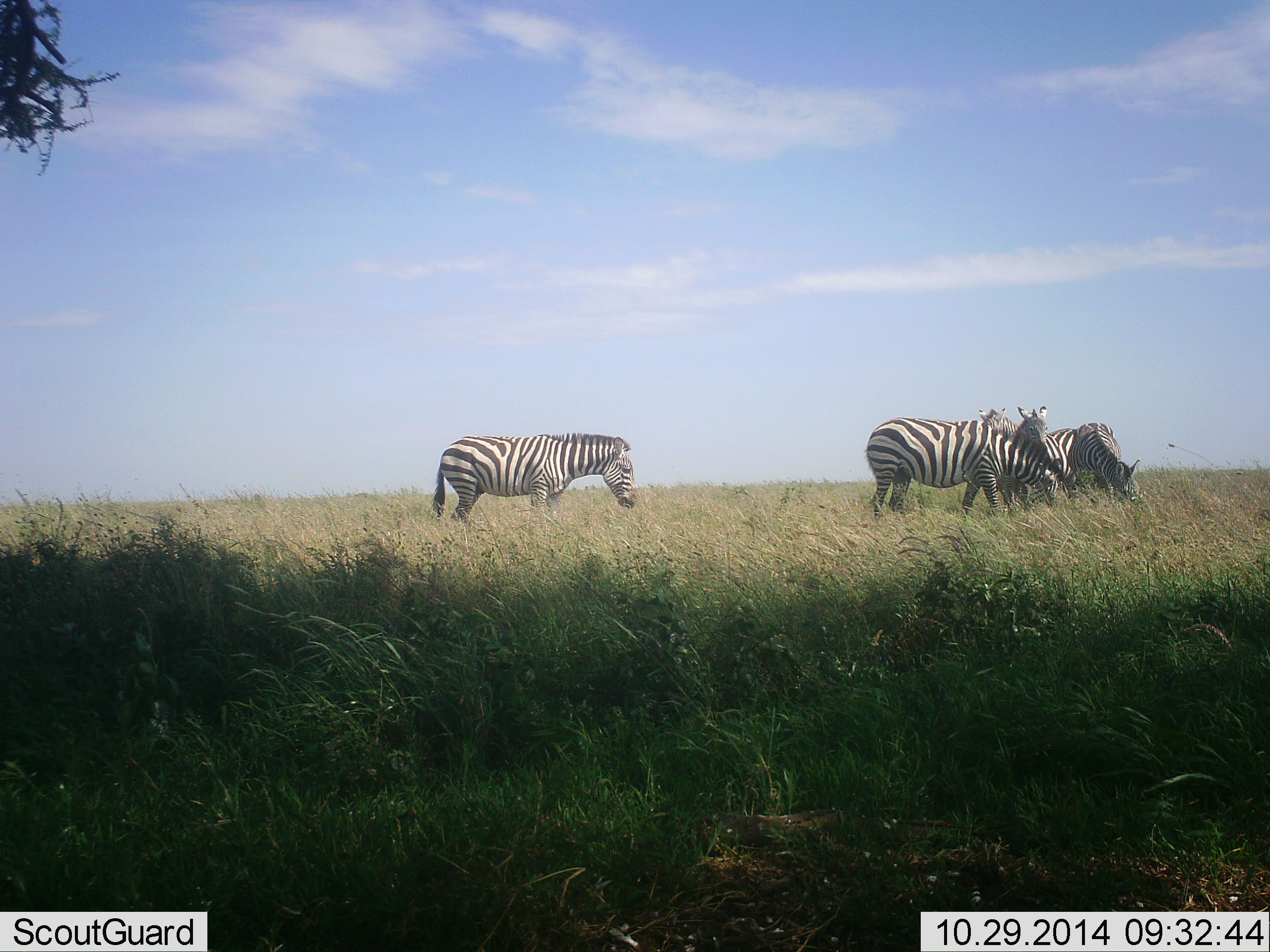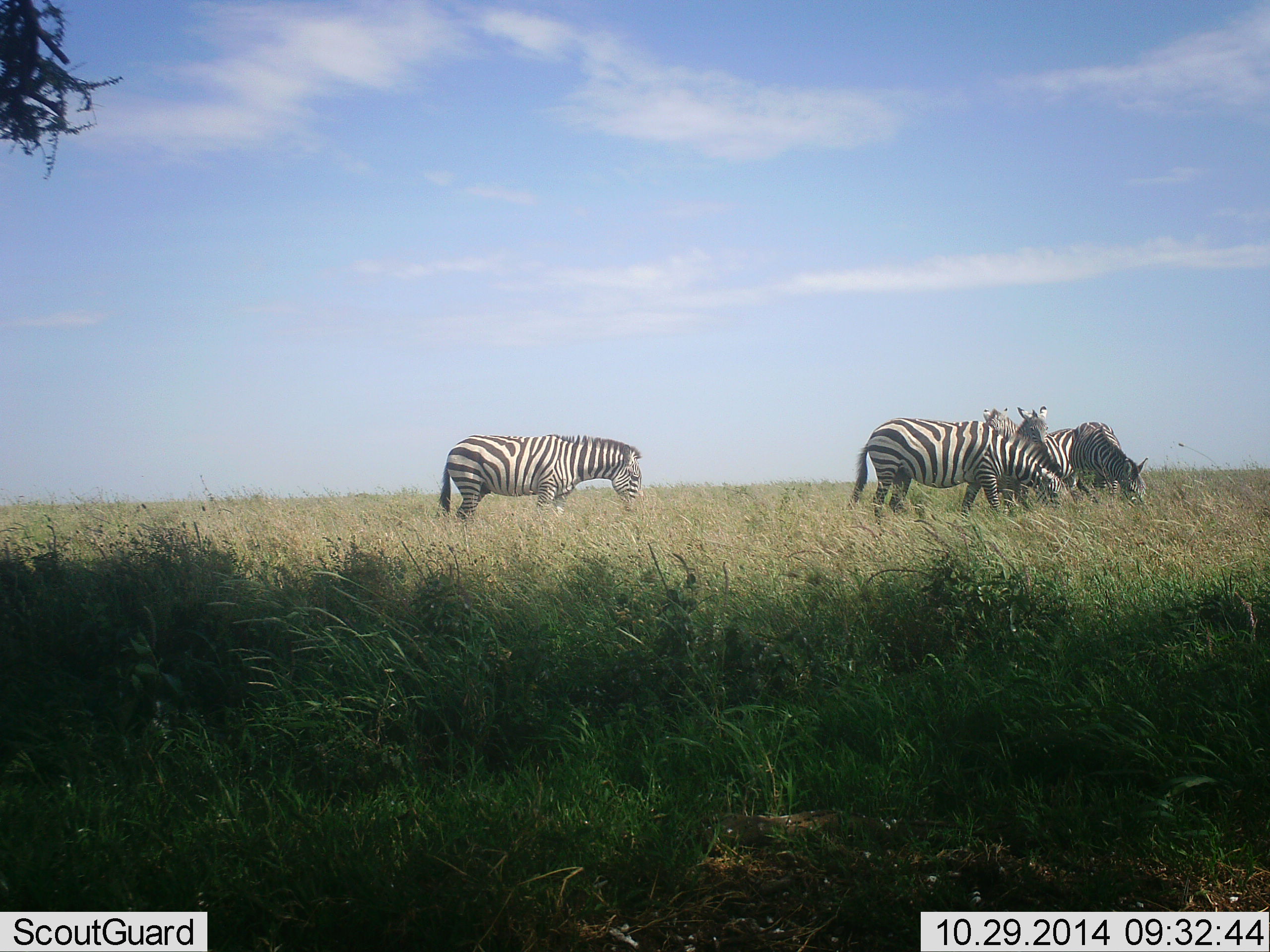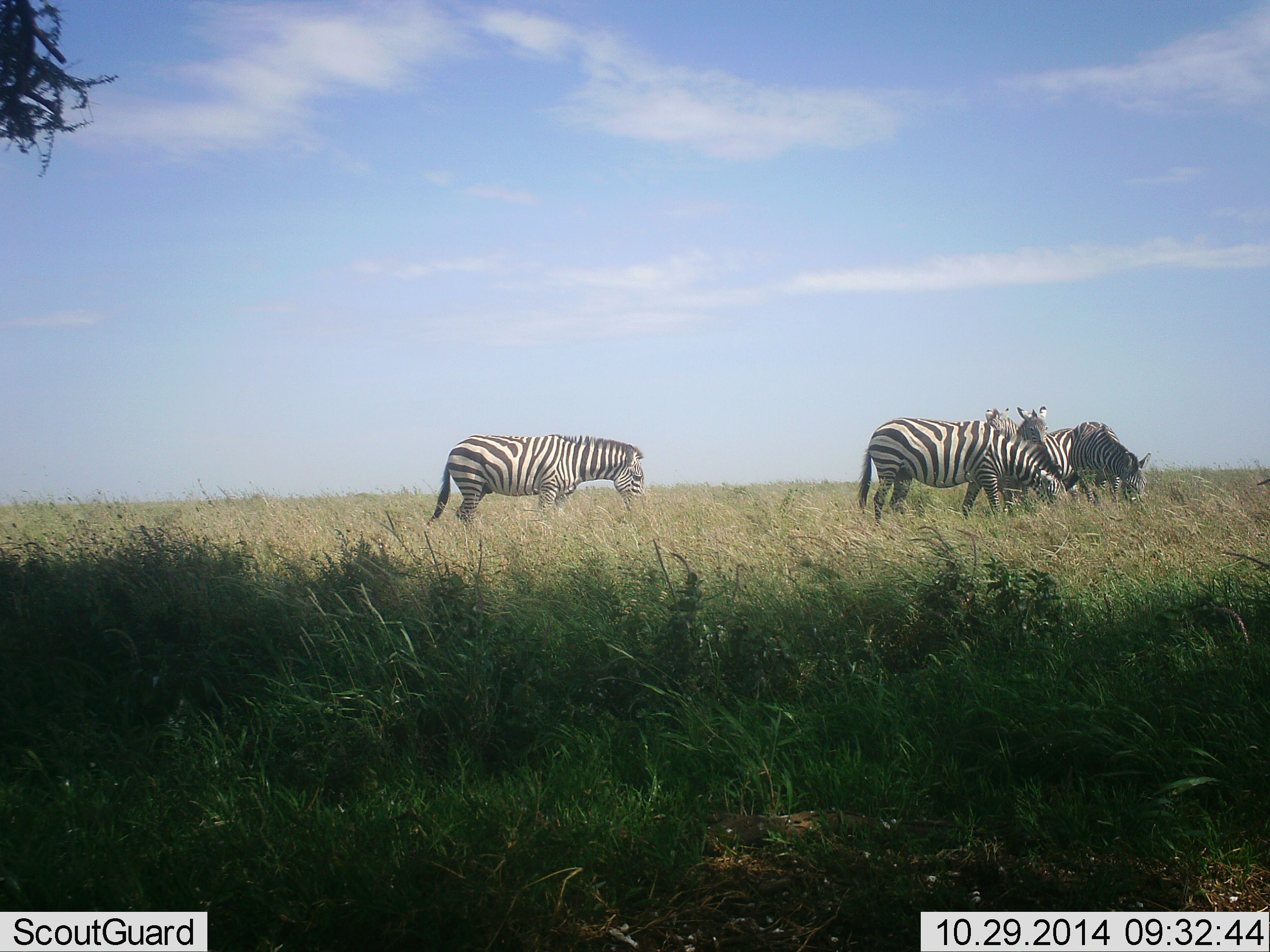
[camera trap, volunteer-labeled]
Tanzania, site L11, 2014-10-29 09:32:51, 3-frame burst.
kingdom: Animalia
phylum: Chordata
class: Mammalia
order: Perissodactyla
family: Equidae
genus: Equus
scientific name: Equus quagga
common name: plains zebra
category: zebra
Zebra (plains zebra) (Equus quagga), count 5. Behavior (volunteer vote fractions): standing 80%, resting 0%, moving 20%, interacting 0%. Young present (vote fraction): 0%. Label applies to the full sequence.